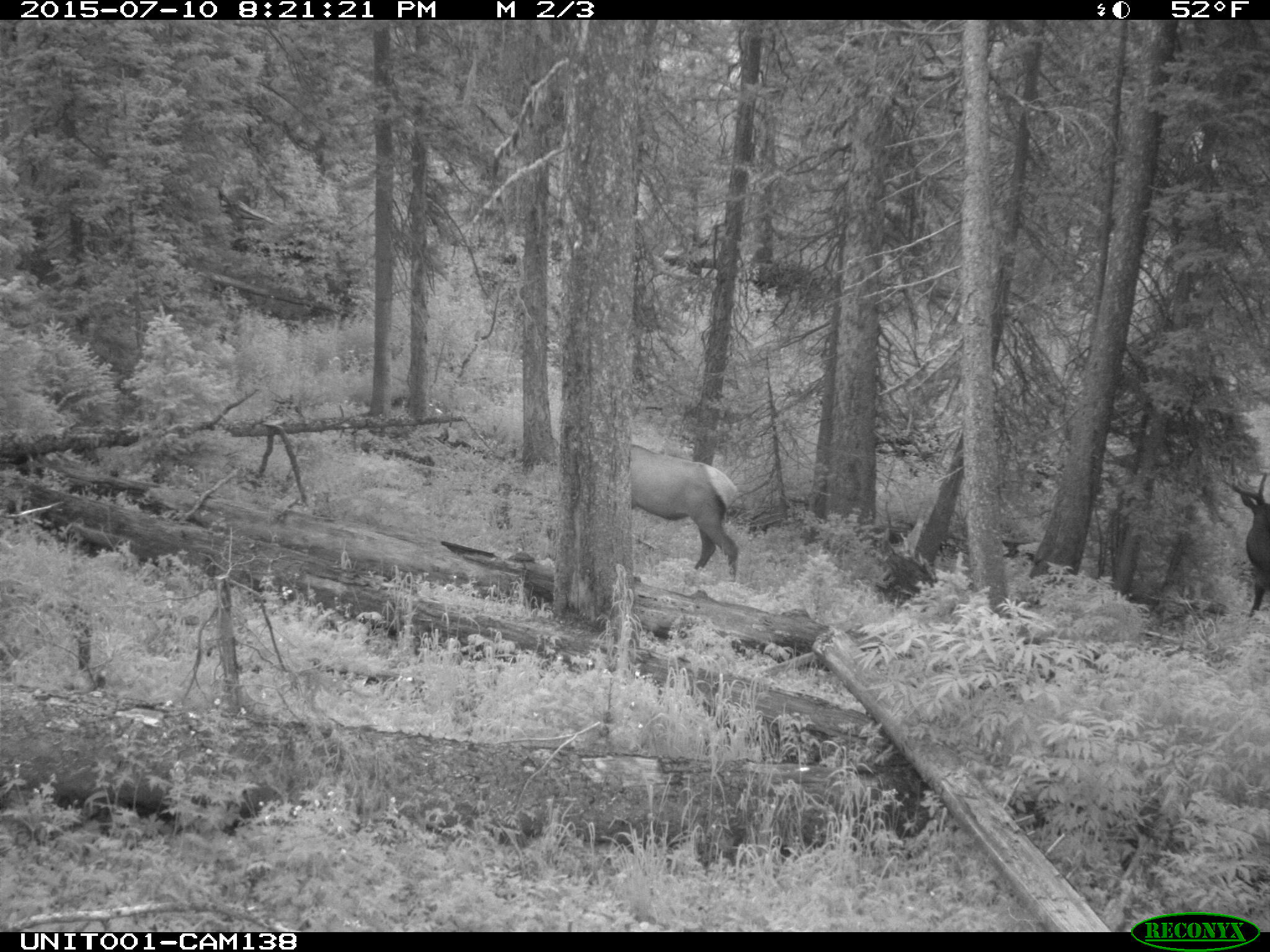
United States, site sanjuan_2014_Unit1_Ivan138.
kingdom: Animalia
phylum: Chordata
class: Mammalia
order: Artiodactyla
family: Cervidae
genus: Cervus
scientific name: Cervus elaphus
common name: red deer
Cervus elaphus (red deer).